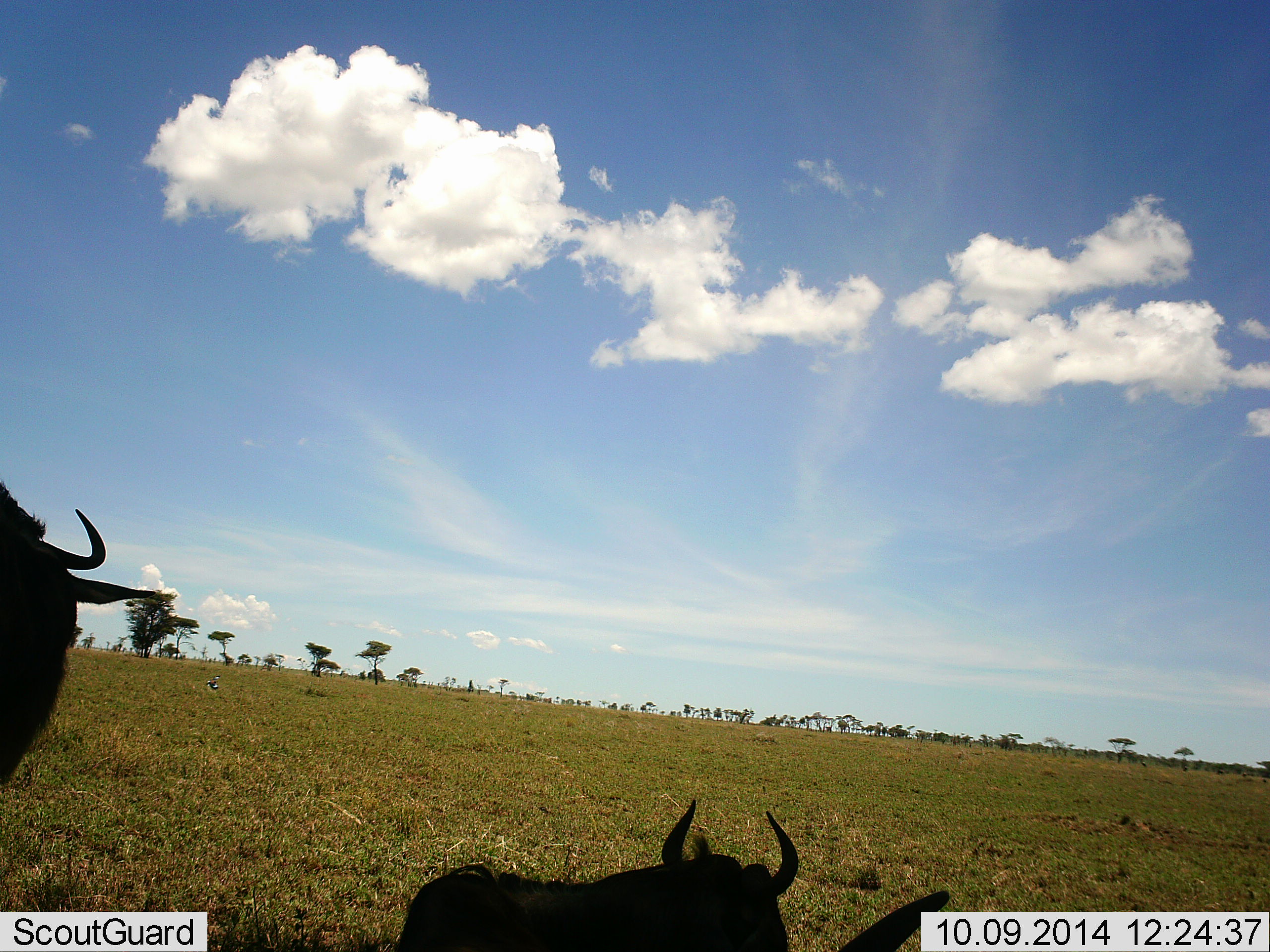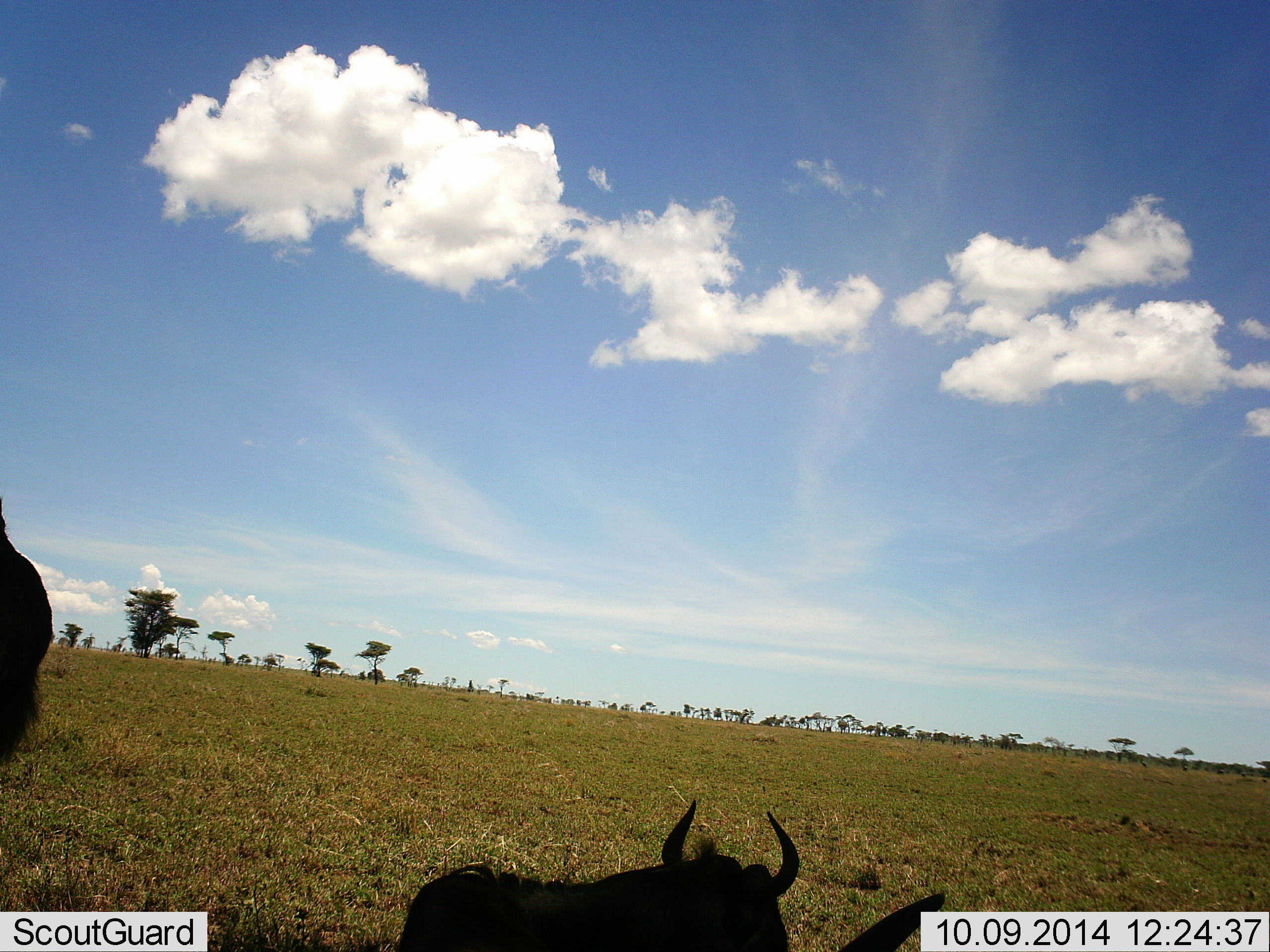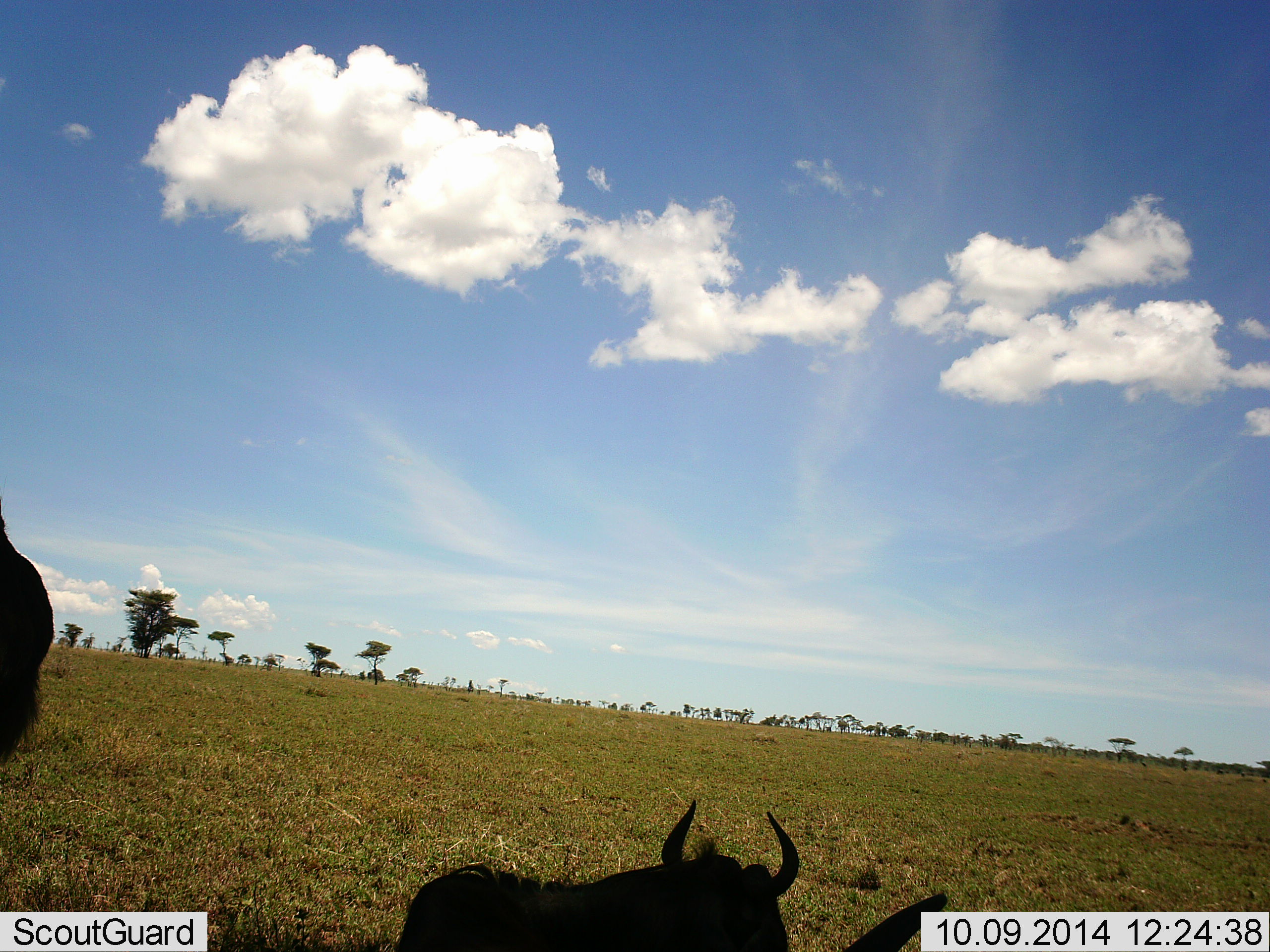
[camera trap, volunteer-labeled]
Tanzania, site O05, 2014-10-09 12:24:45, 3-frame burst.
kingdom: Animalia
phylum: Chordata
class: Mammalia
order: Artiodactyla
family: Bovidae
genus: Connochaetes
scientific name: Connochaetes taurinus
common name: blue wildebeest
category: wildebeest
Wildebeest (blue wildebeest) (Connochaetes taurinus), count 2. Behavior (volunteer vote fractions): standing 60%, resting 50%, moving 30%, interacting 0%. Young present (vote fraction): 0%. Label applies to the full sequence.